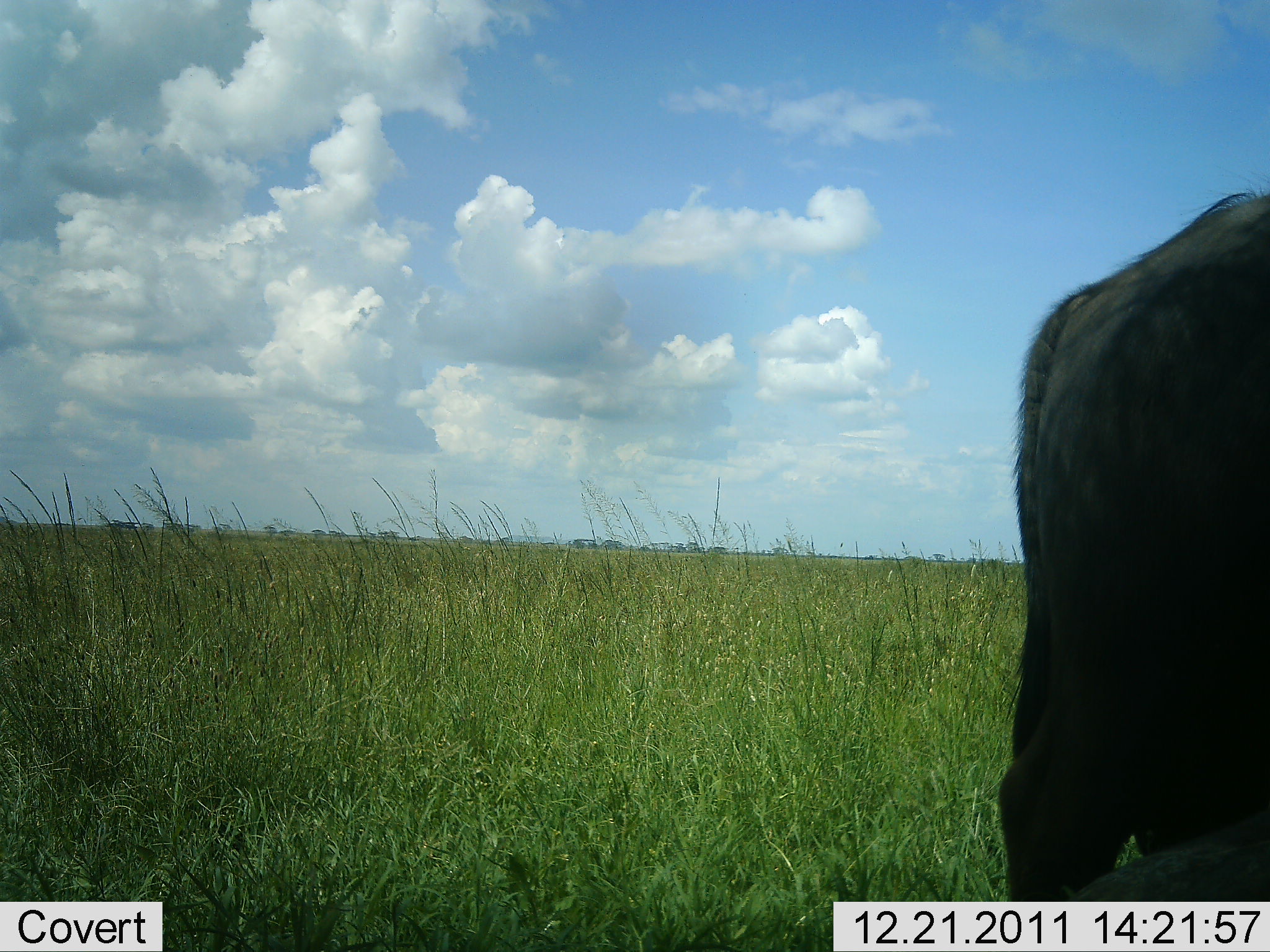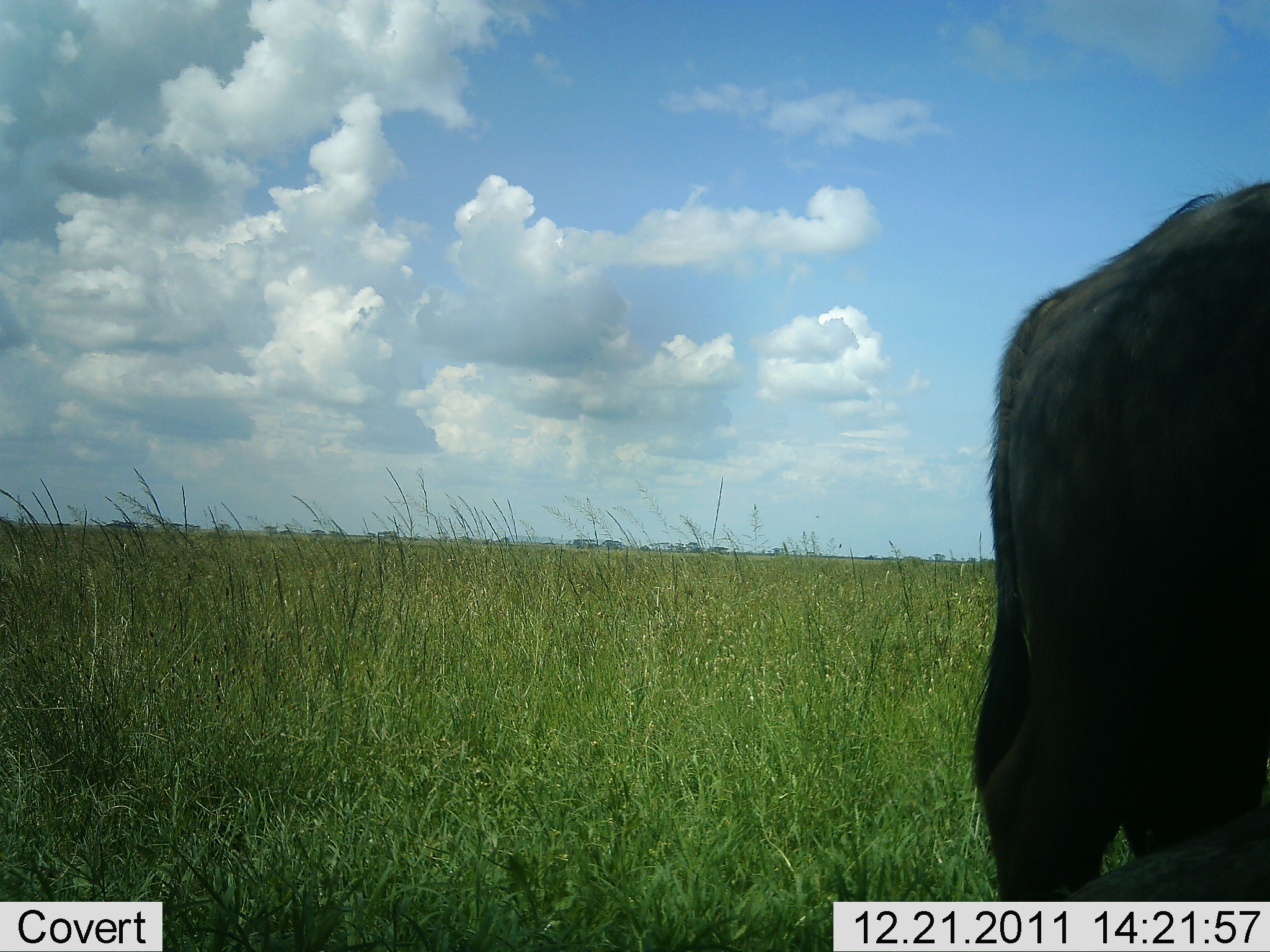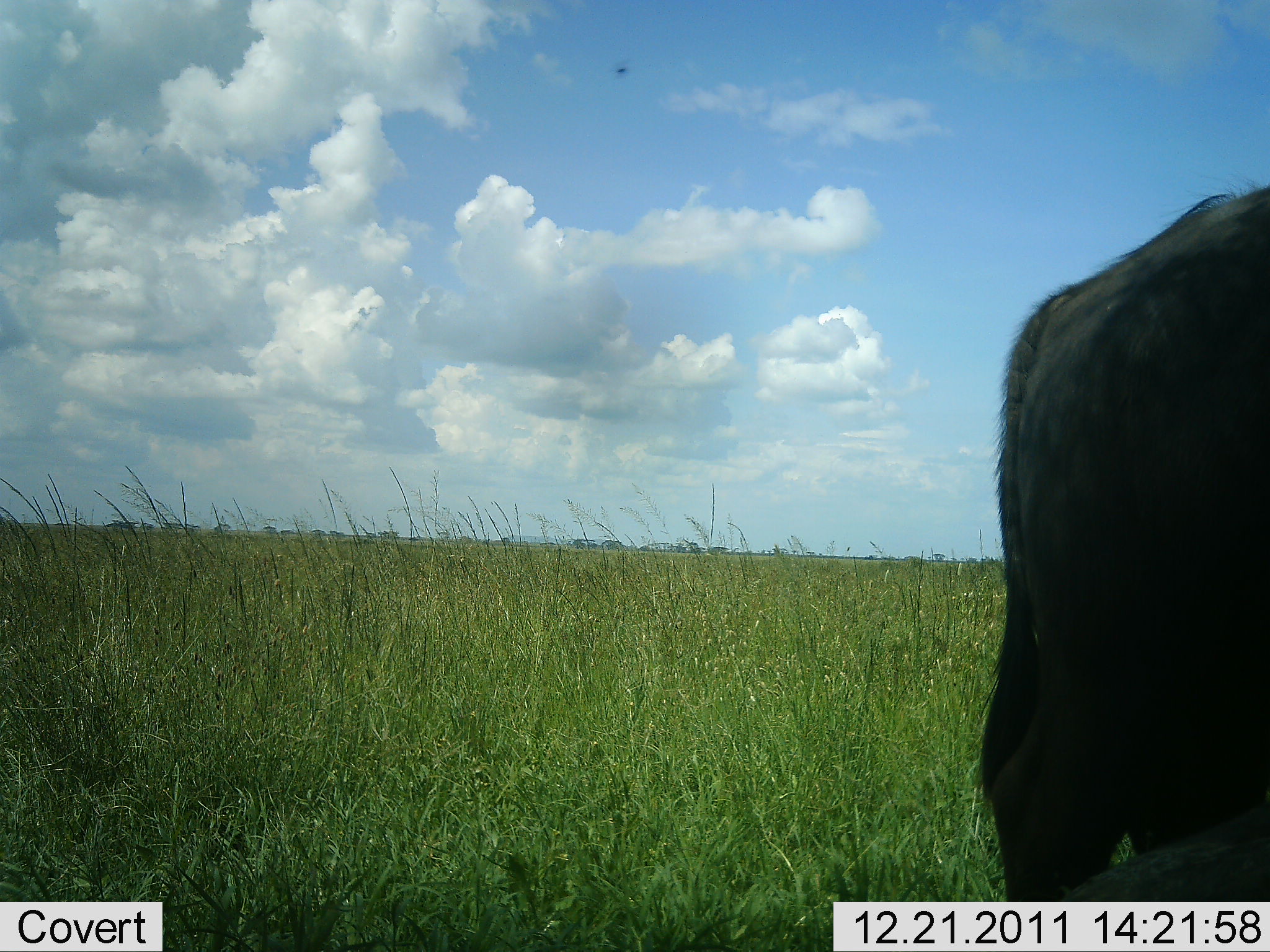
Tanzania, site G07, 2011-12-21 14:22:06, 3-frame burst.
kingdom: Animalia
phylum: Chordata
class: Mammalia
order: Artiodactyla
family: Bovidae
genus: Connochaetes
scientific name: Connochaetes taurinus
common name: blue wildebeest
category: wildebeest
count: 1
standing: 90%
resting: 0%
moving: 10%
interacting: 0%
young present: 0%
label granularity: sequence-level